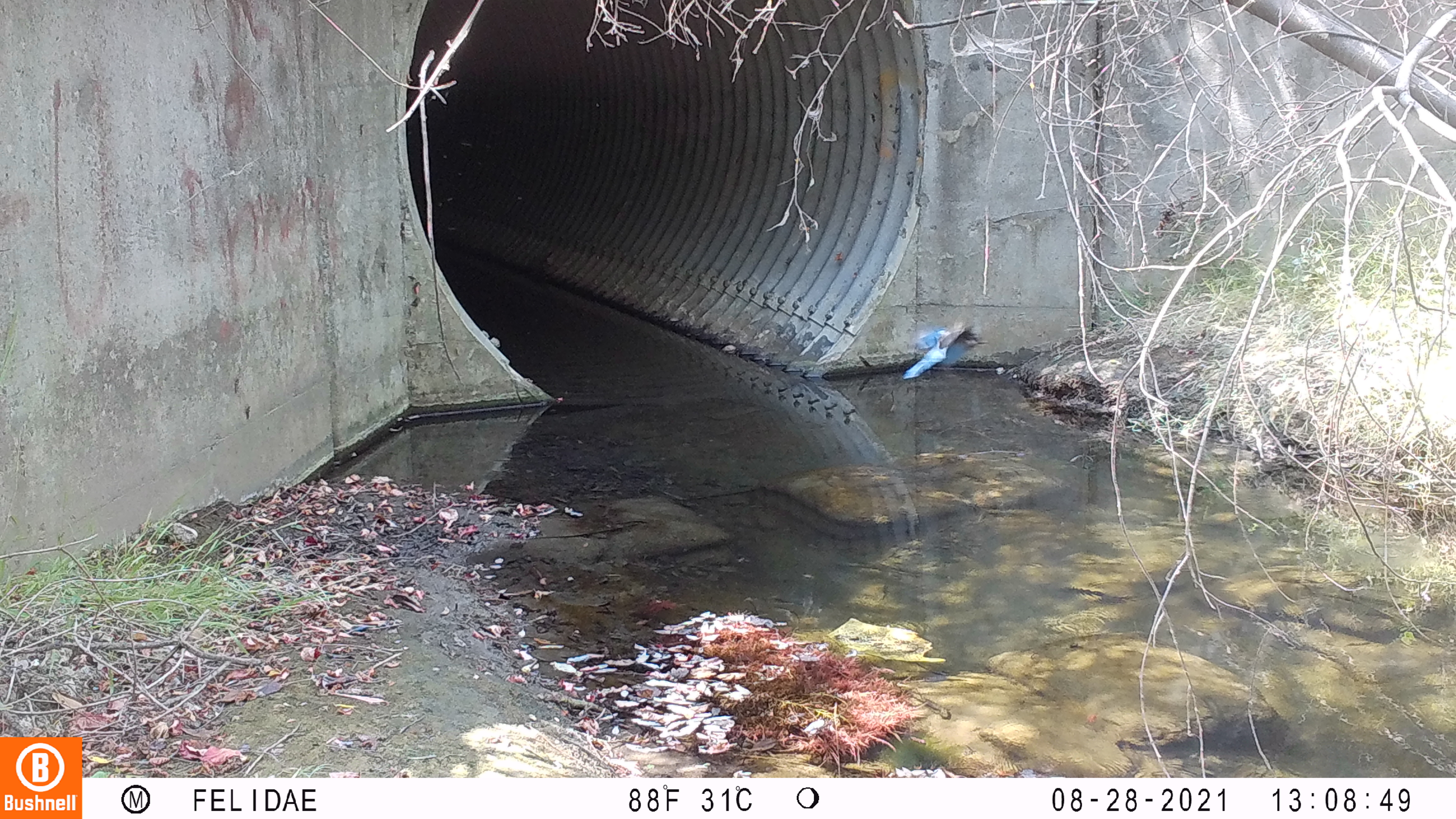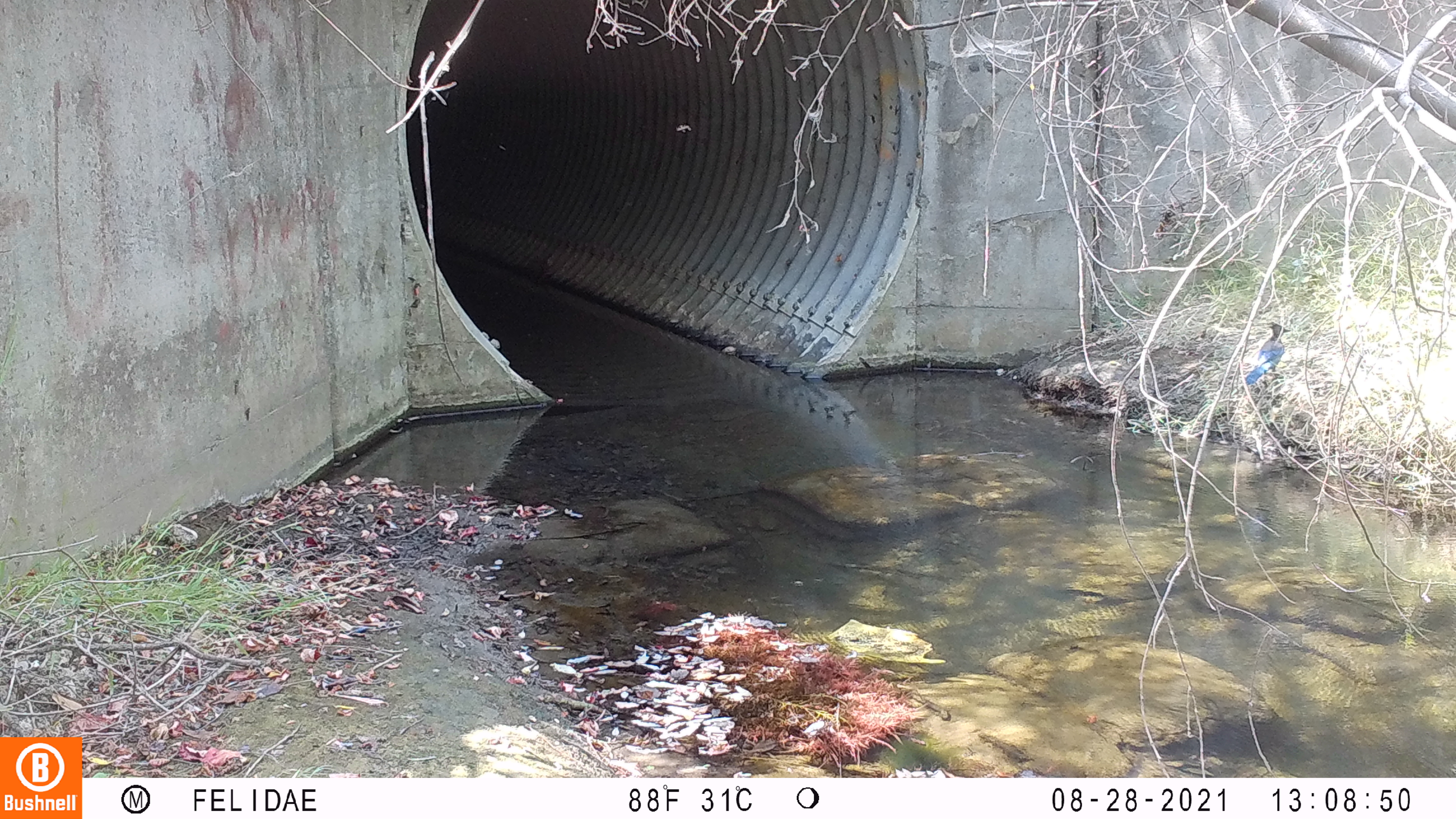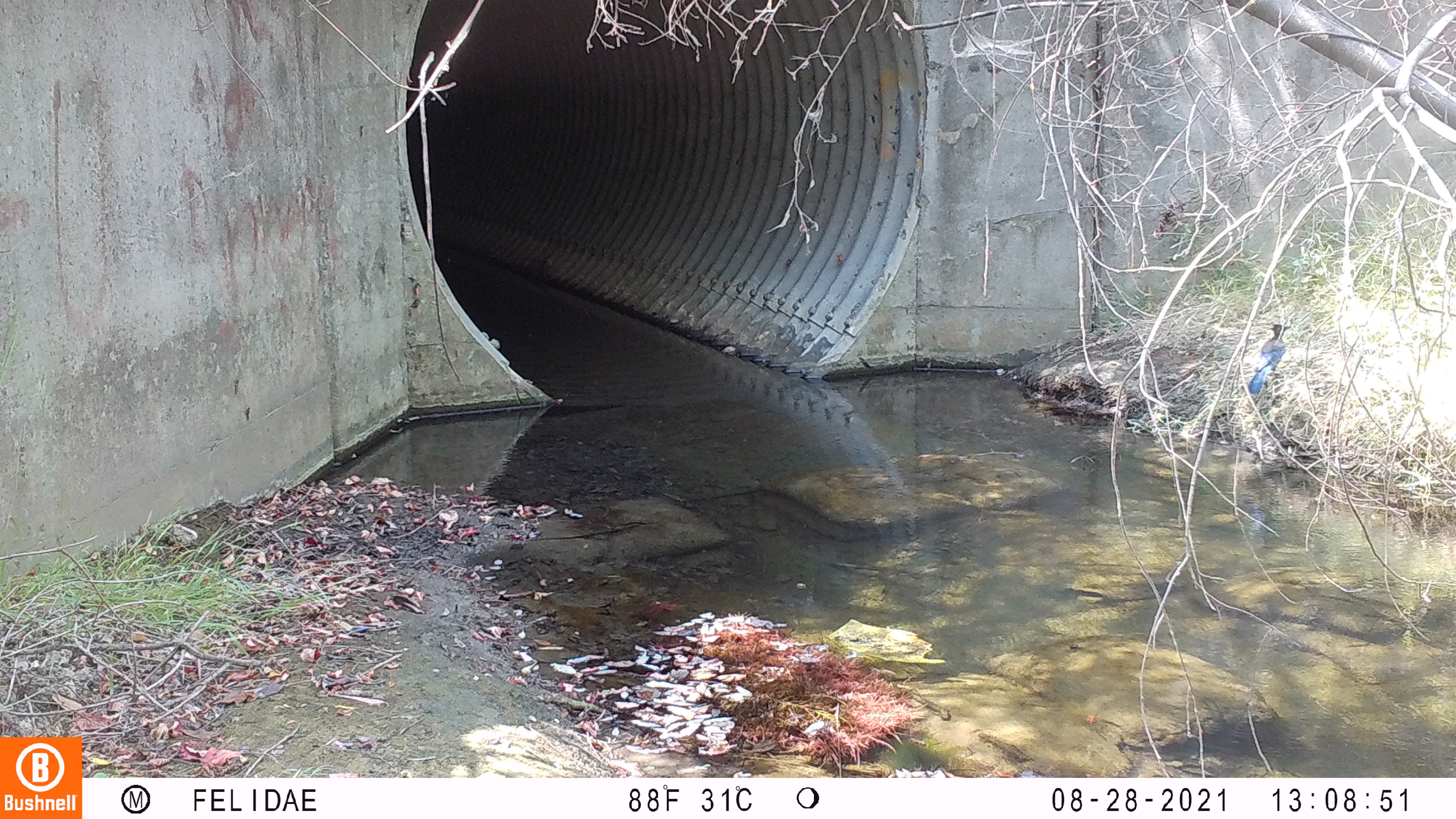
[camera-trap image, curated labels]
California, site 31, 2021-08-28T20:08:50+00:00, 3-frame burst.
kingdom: Animalia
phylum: Chordata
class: Aves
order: Passeriformes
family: Corvidae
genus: Cyanocitta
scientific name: Cyanocitta stelleri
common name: steller's jay